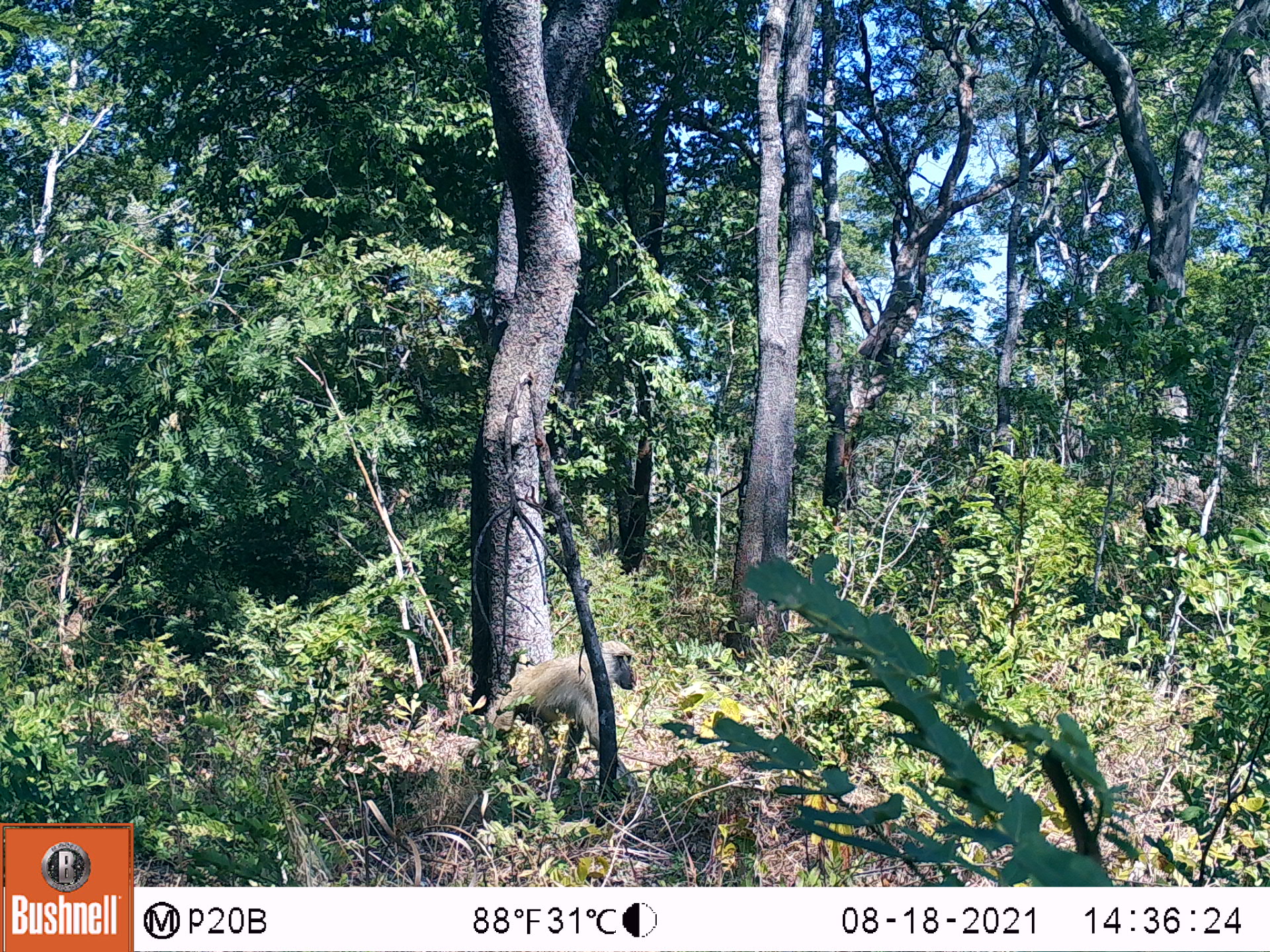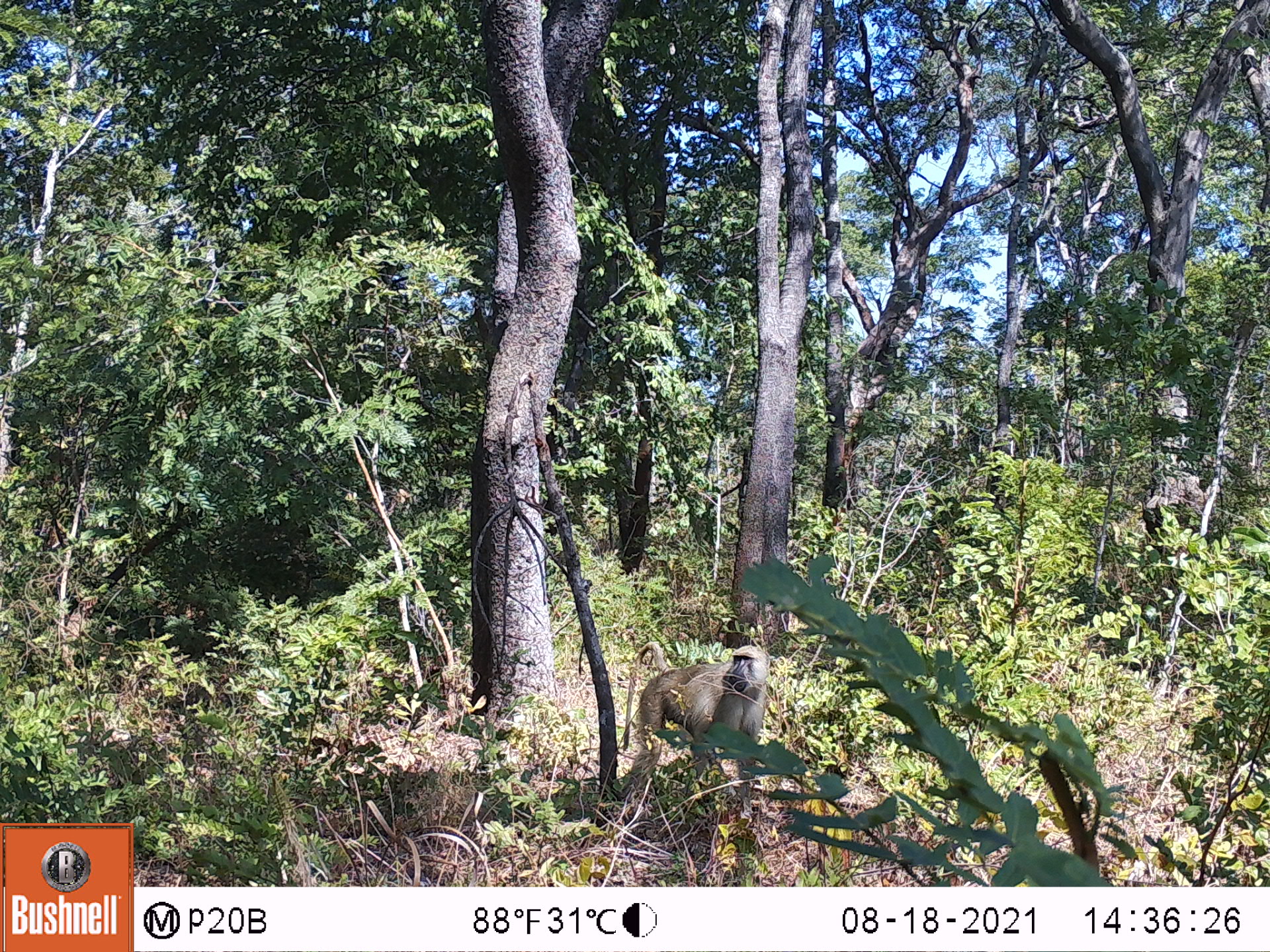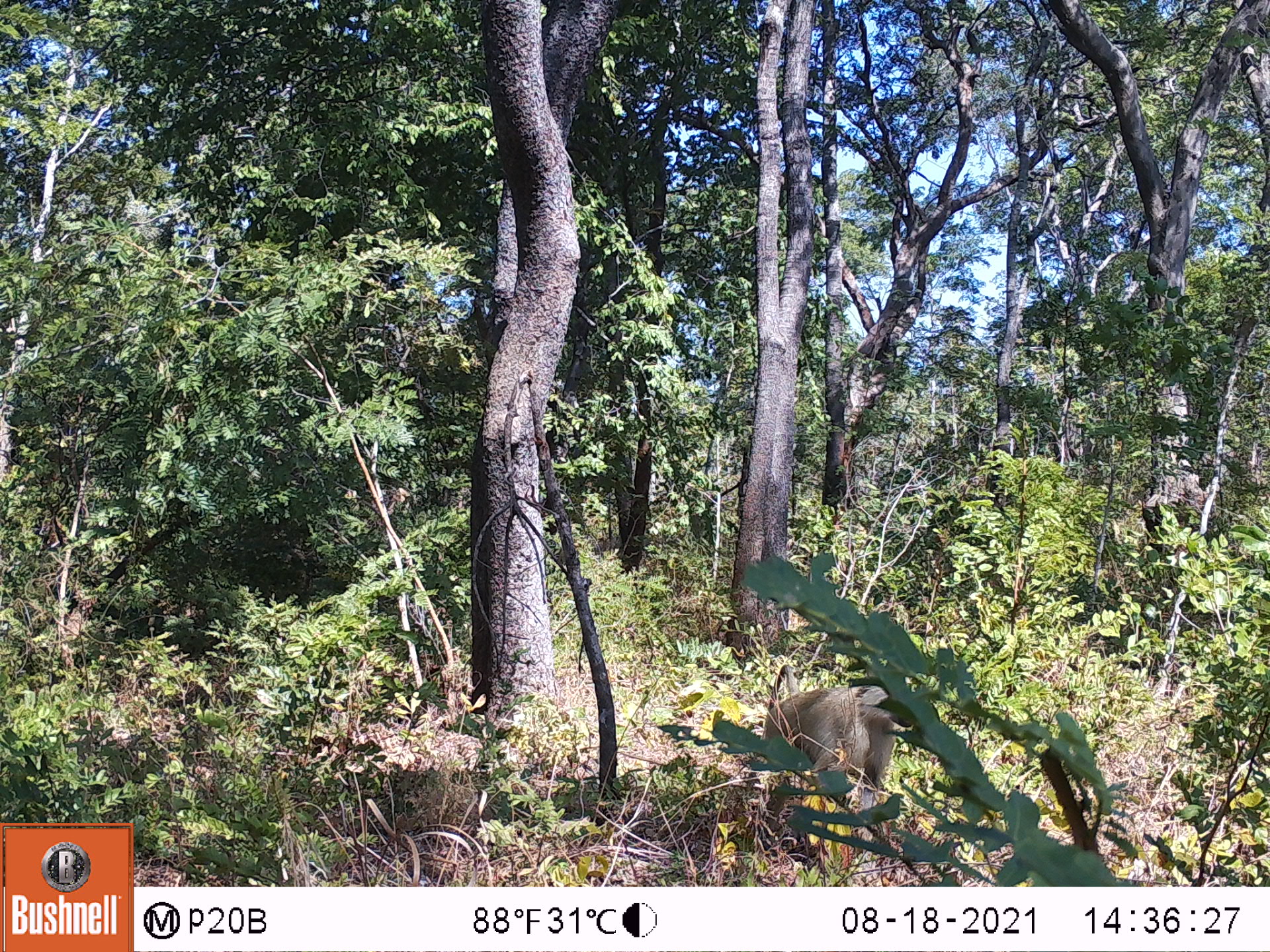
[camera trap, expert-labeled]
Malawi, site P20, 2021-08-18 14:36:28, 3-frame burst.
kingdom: Animalia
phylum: Chordata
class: Mammalia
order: Primates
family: Cercopithecidae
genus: Papio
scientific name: Papio cynocephalus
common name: yellow baboon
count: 1